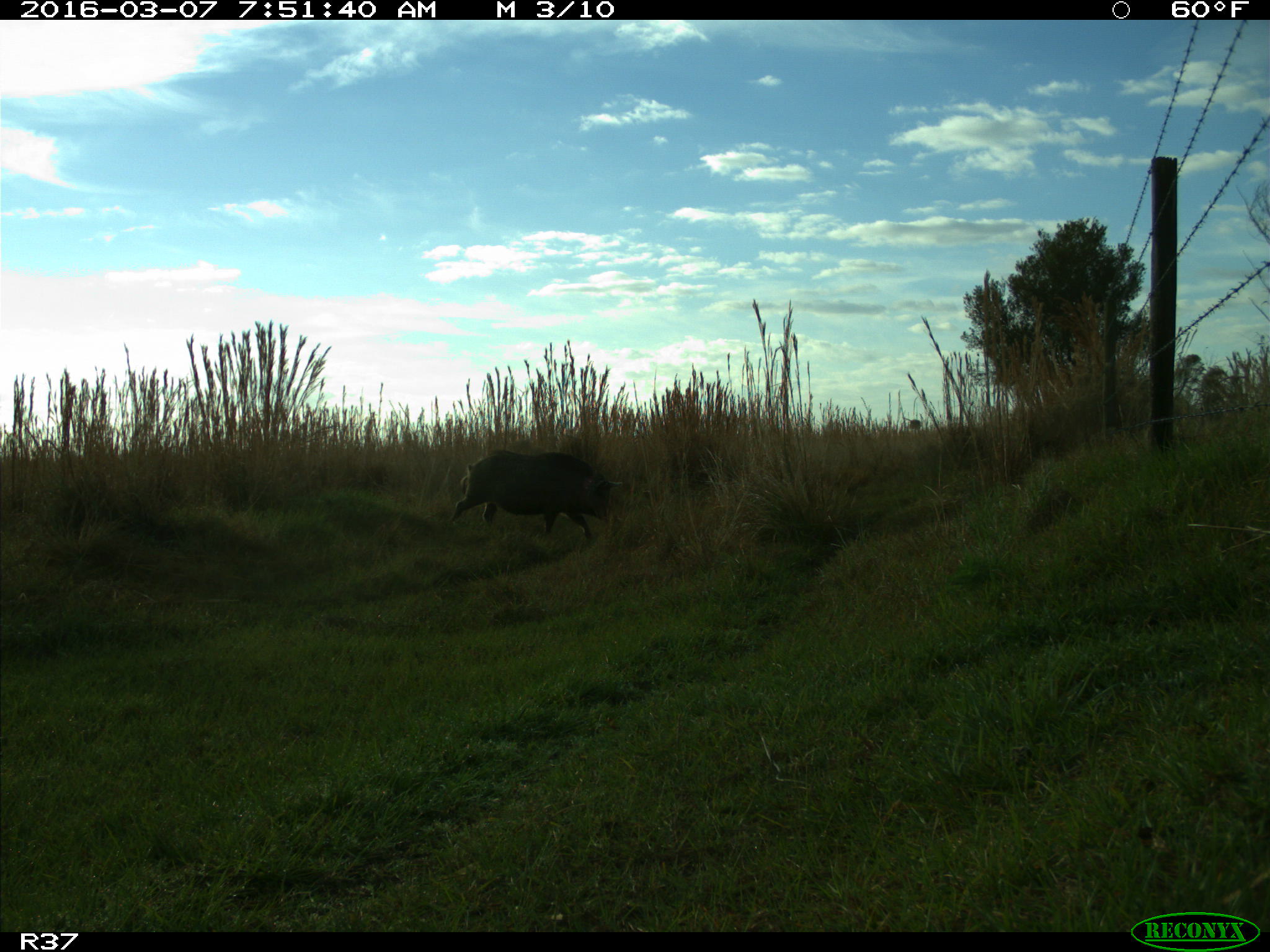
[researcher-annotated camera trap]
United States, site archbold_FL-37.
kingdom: Animalia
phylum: Chordata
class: Mammalia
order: Artiodactyla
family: Suidae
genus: Sus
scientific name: Sus scrofa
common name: wild boar